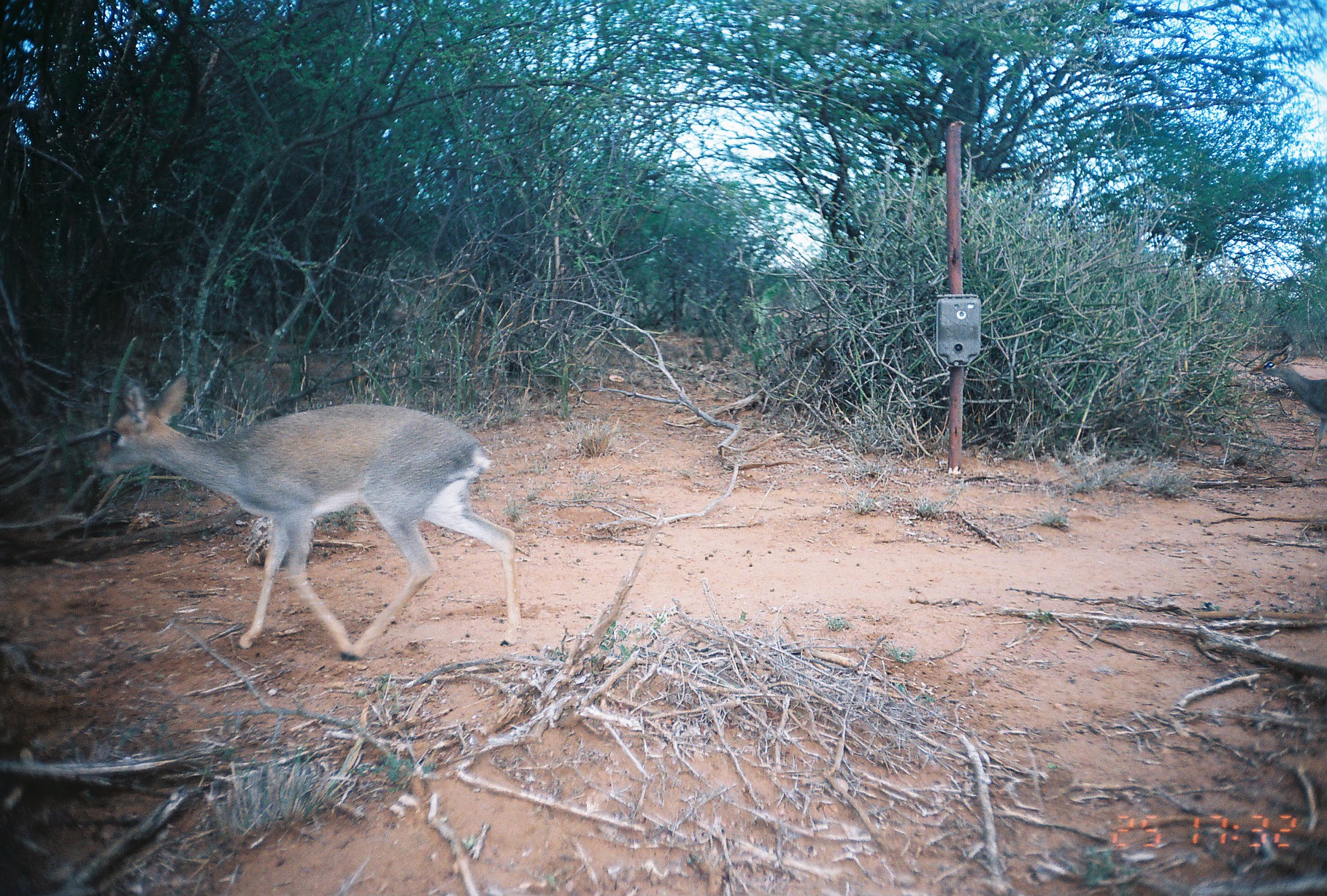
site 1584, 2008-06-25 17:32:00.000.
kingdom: Animalia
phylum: Chordata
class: Mammalia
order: Artiodactyla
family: Bovidae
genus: Madoqua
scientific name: Madoqua guentheri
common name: günther's dik-dik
Madoqua guentheri (günther's dik-dik), count 1.